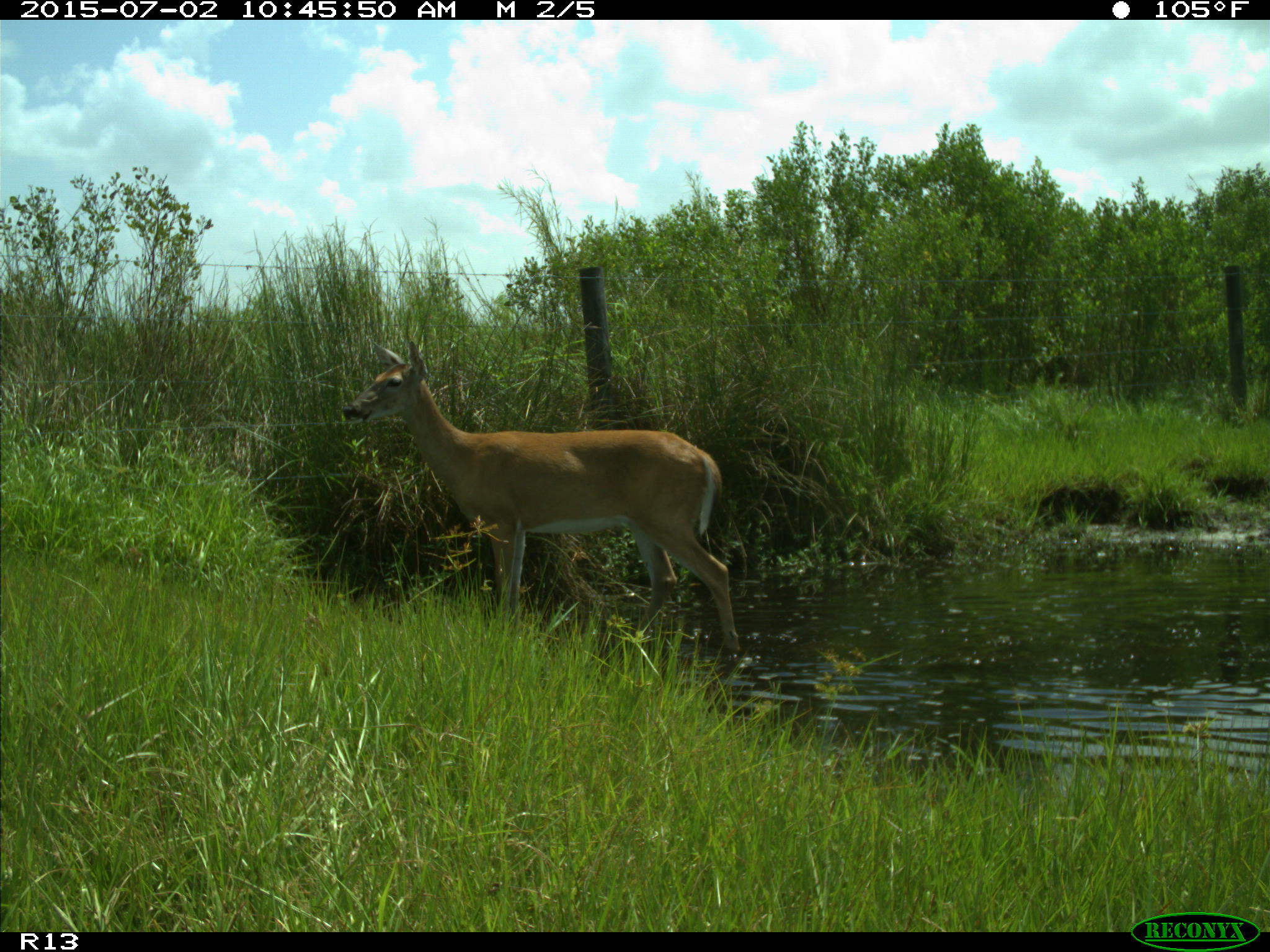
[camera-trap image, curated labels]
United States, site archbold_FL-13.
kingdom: Animalia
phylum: Chordata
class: Mammalia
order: Artiodactyla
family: Cervidae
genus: Odocoileus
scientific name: Odocoileus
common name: deer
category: unidentified deer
Unidentified deer (deer) (Odocoileus).